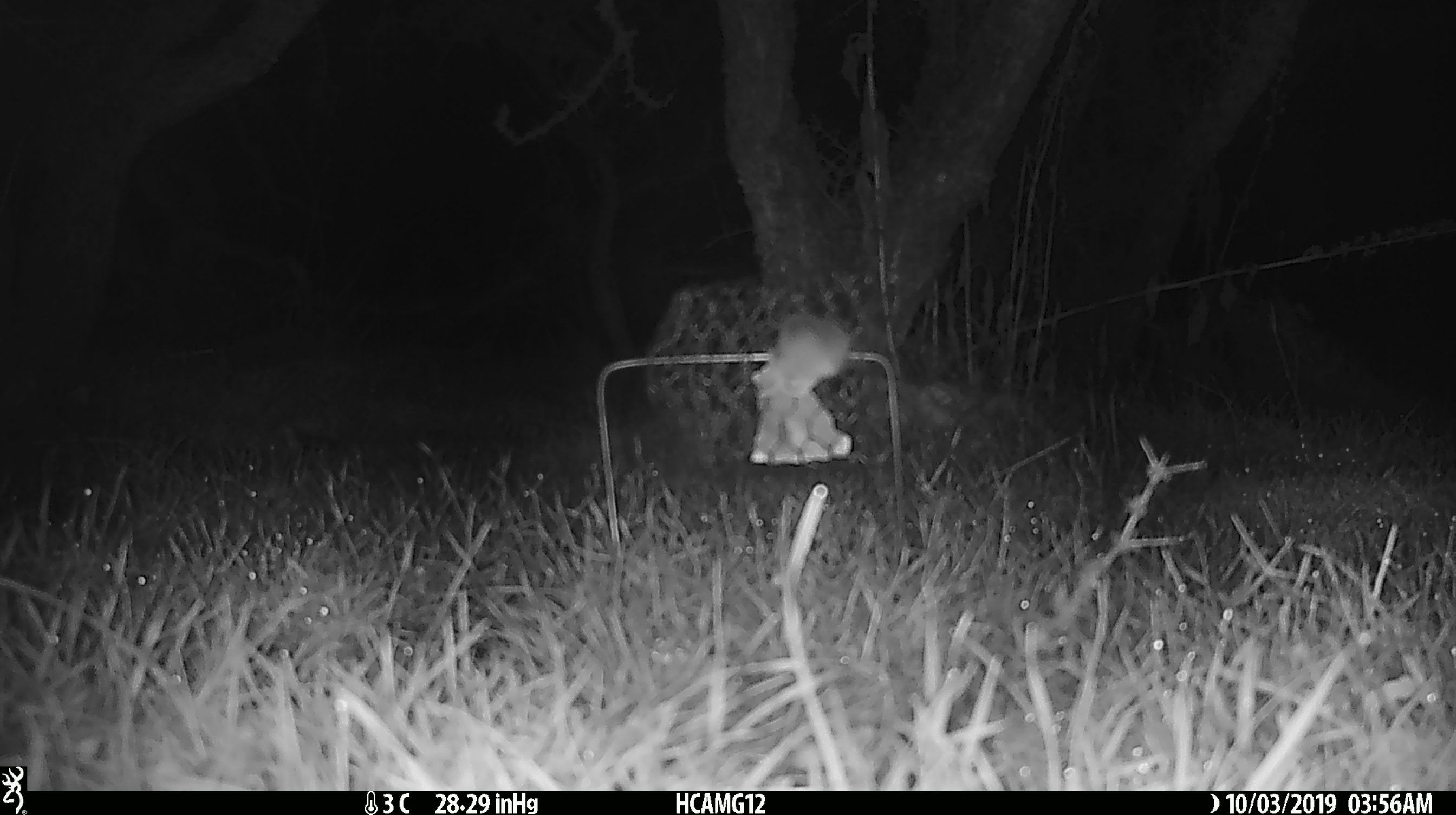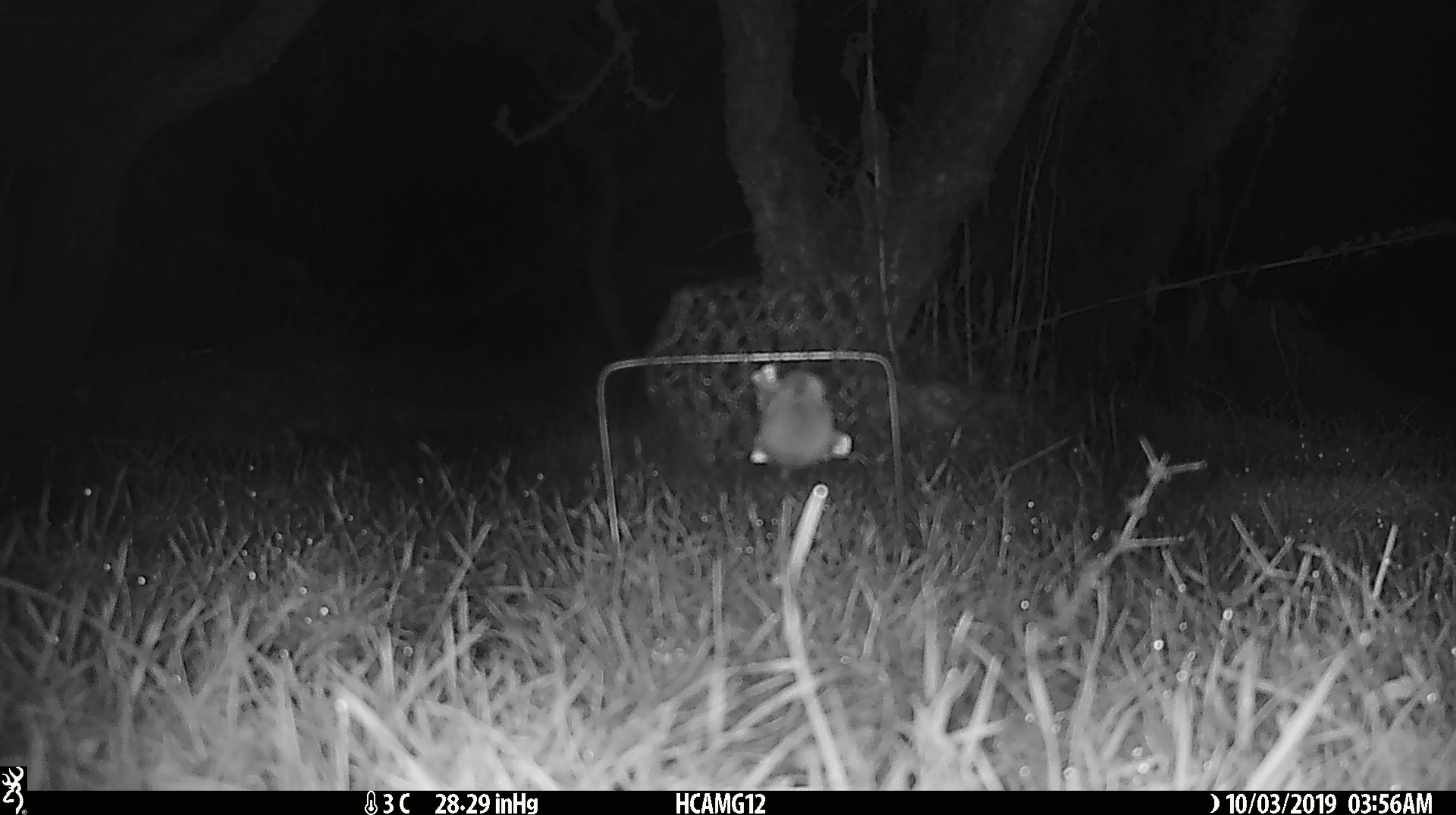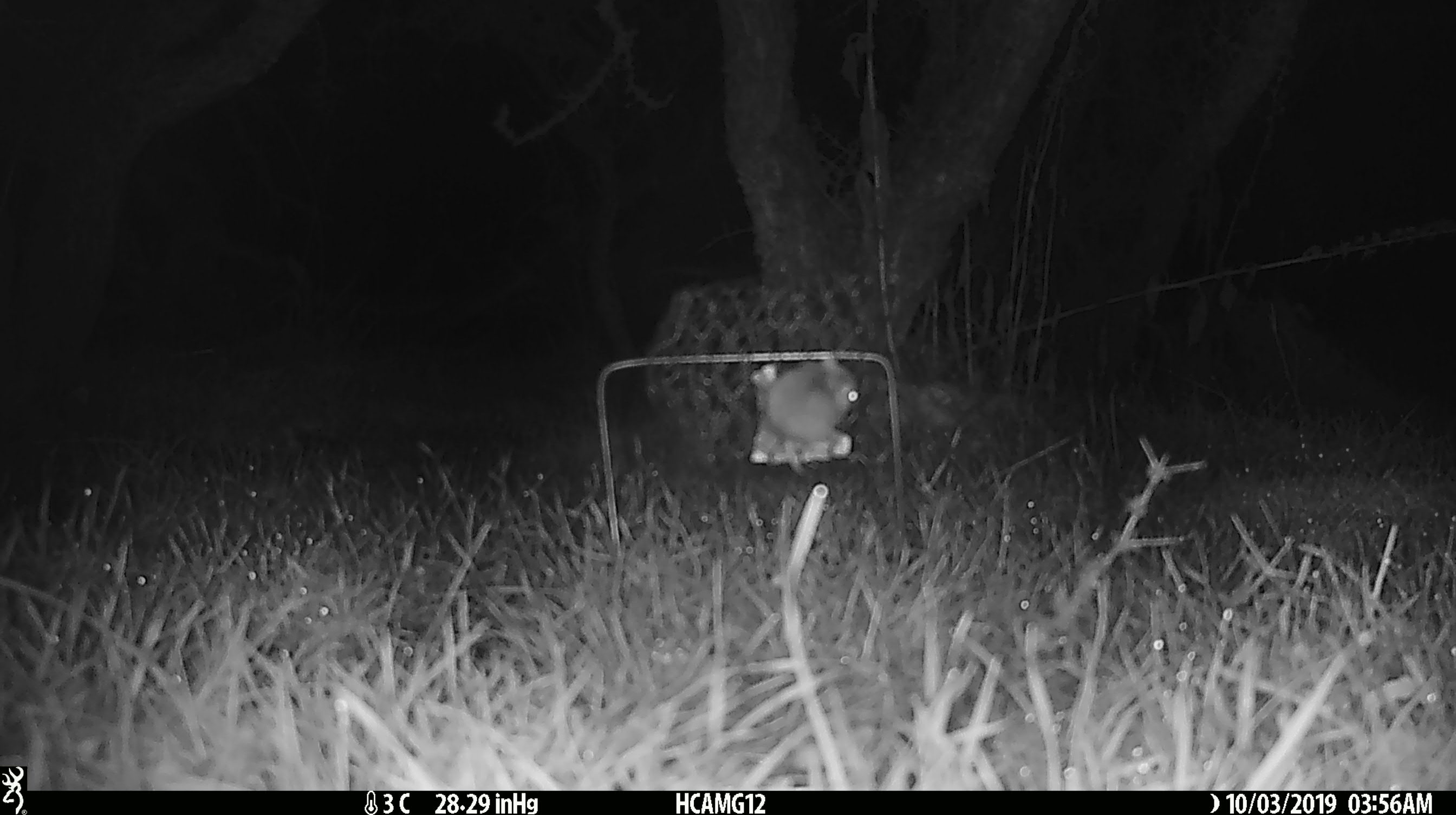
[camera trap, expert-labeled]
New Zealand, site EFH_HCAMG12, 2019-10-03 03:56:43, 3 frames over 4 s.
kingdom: Animalia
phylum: Chordata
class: Mammalia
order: Rodentia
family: Muridae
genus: Mus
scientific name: Mus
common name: mouse